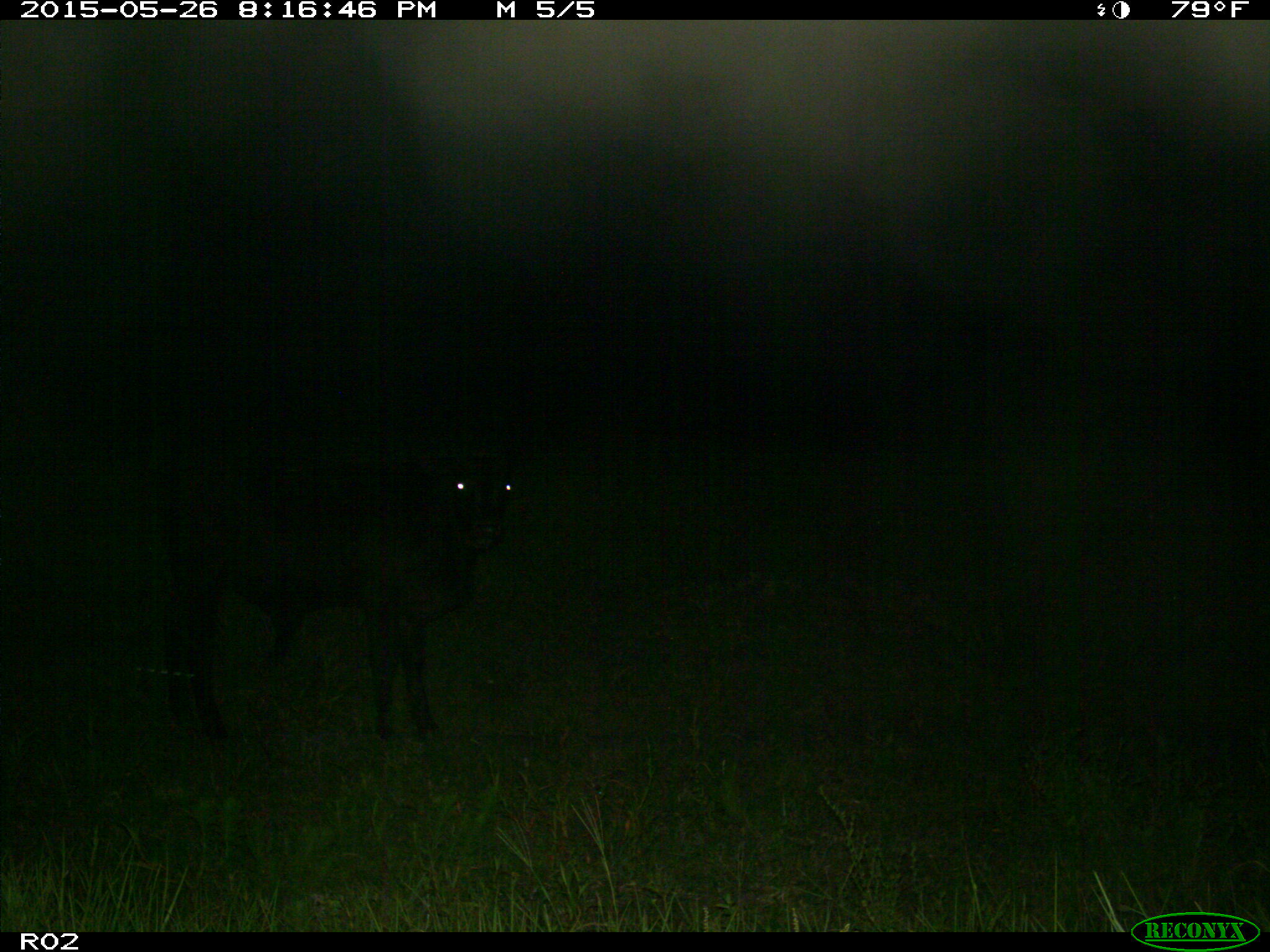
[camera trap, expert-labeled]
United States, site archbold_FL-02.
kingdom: Animalia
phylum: Chordata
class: Mammalia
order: Artiodactyla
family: Bovidae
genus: Bos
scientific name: Bos taurus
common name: domestic cow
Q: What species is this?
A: Bos taurus (domestic cow).